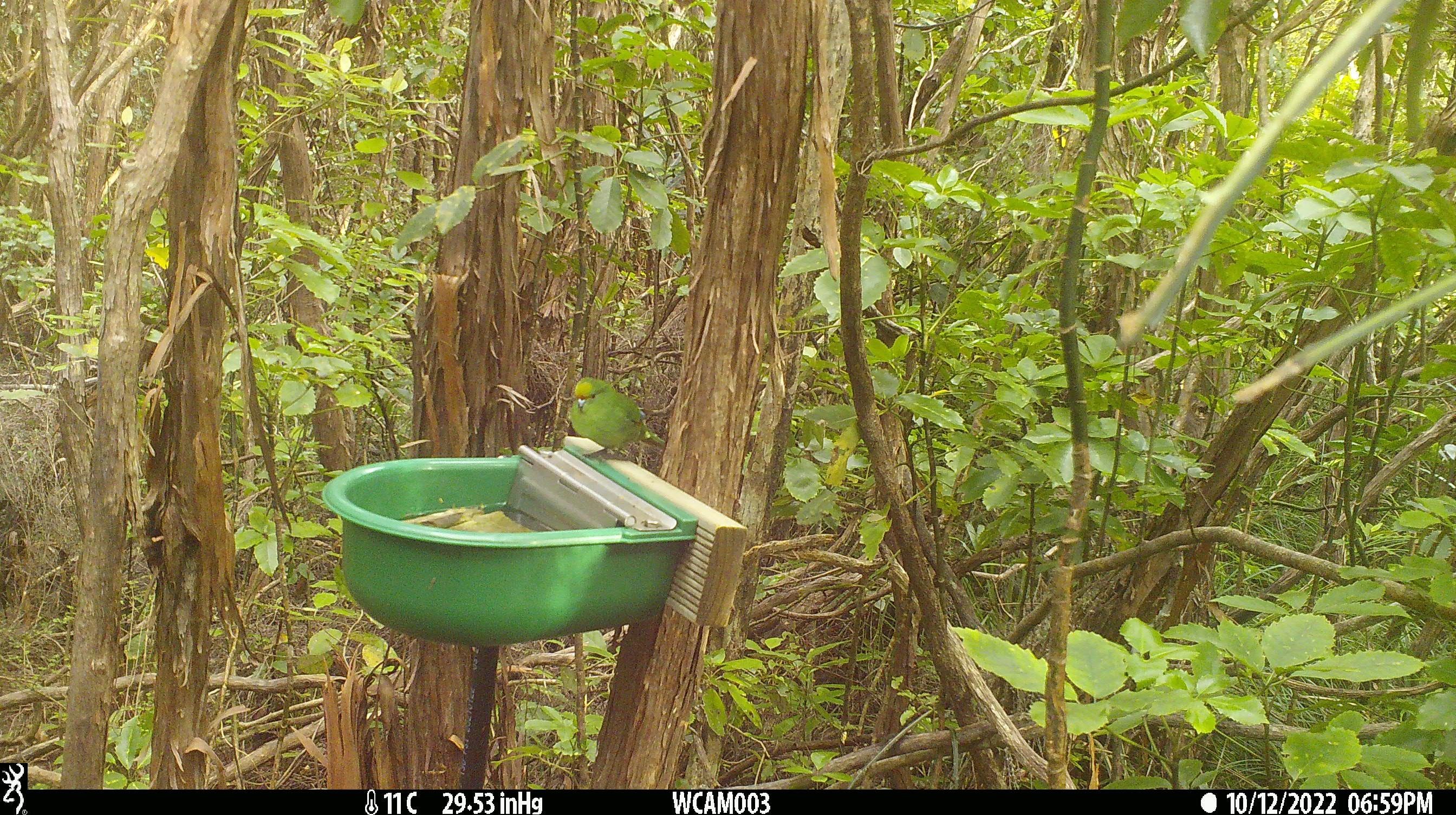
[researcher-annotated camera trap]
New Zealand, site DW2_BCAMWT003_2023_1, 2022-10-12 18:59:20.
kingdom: Animalia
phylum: Chordata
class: Aves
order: Psittaciformes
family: Psittaculidae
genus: Cyanoramphus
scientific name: Cyanoramphus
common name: parakeet